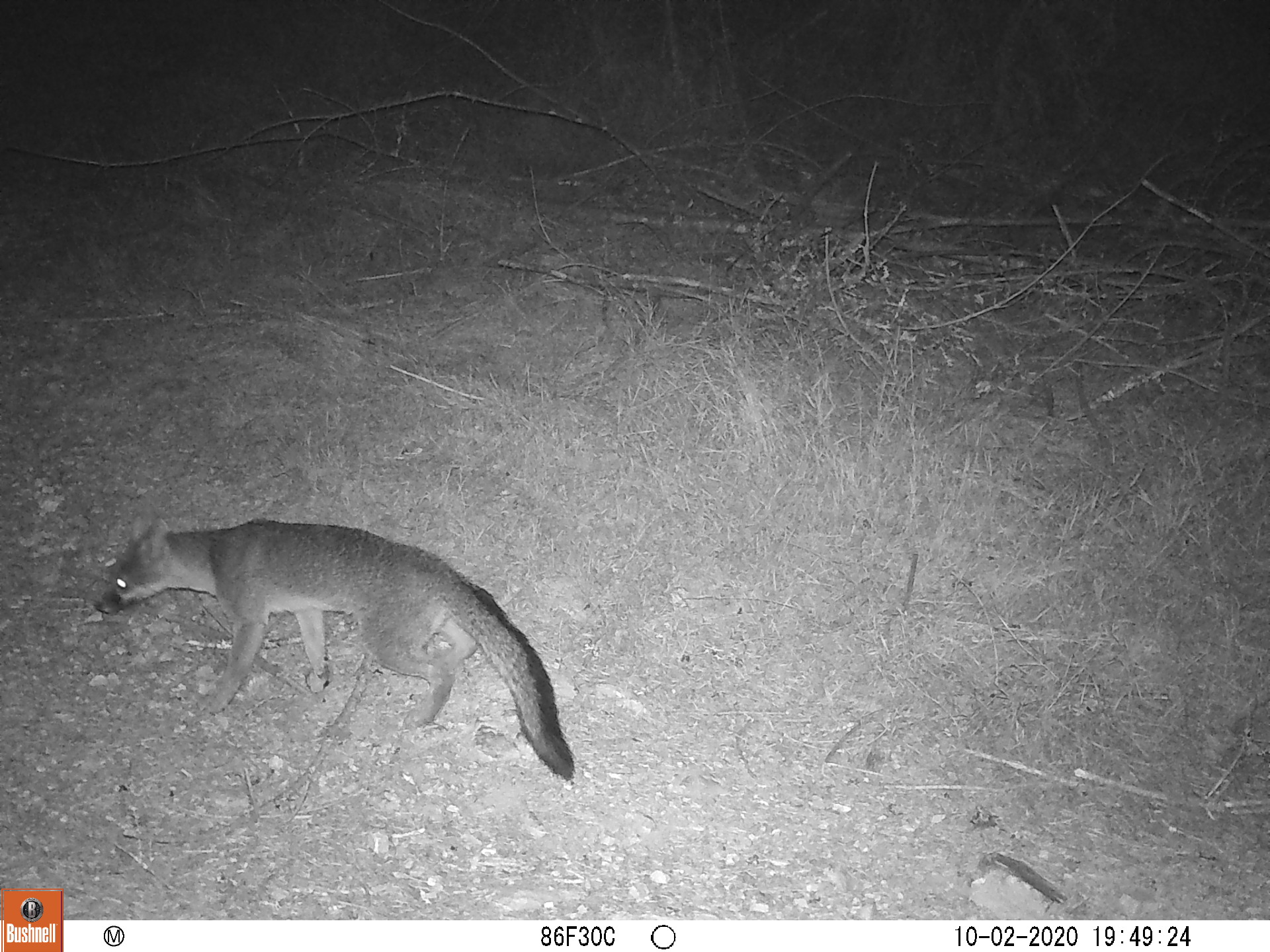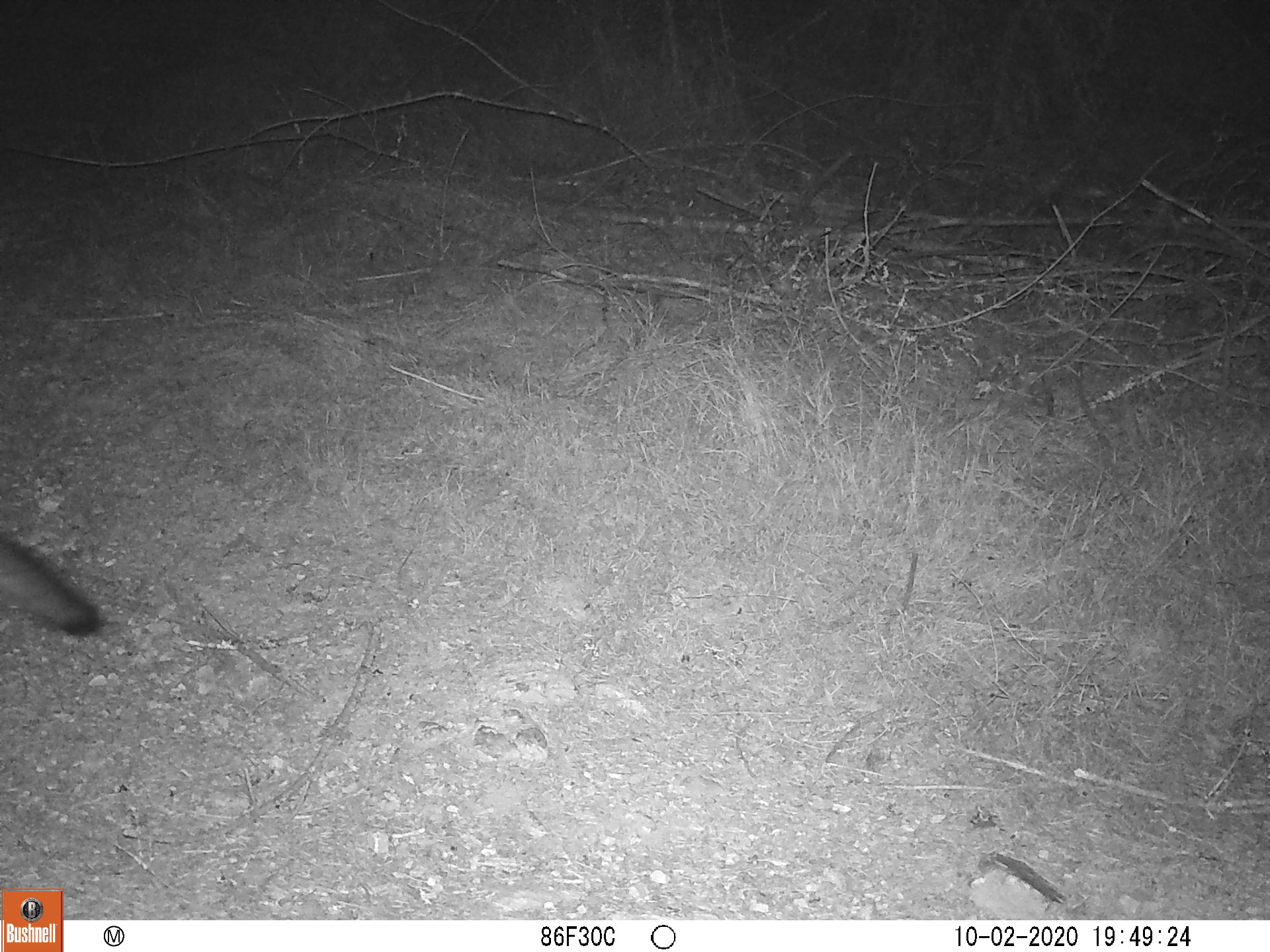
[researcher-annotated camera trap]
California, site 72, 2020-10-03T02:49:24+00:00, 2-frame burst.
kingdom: Animalia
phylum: Chordata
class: Mammalia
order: Carnivora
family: Canidae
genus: Urocyon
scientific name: Urocyon cinereoargenteus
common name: gray fox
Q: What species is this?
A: Gray fox (Urocyon cinereoargenteus).